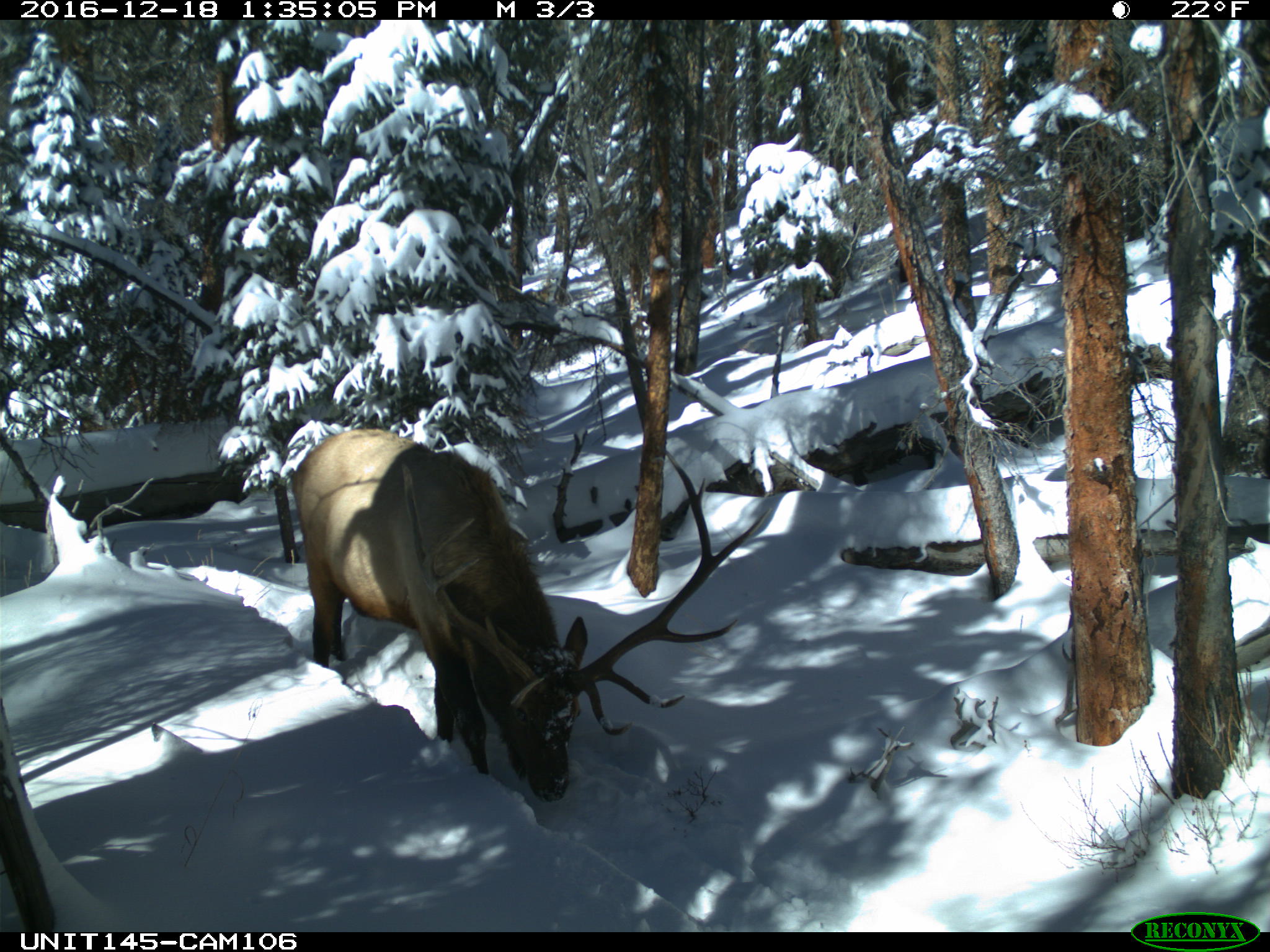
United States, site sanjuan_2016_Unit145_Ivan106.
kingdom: Animalia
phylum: Chordata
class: Mammalia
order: Artiodactyla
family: Cervidae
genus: Cervus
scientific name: Cervus elaphus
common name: red deer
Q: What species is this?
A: Cervus elaphus (red deer).